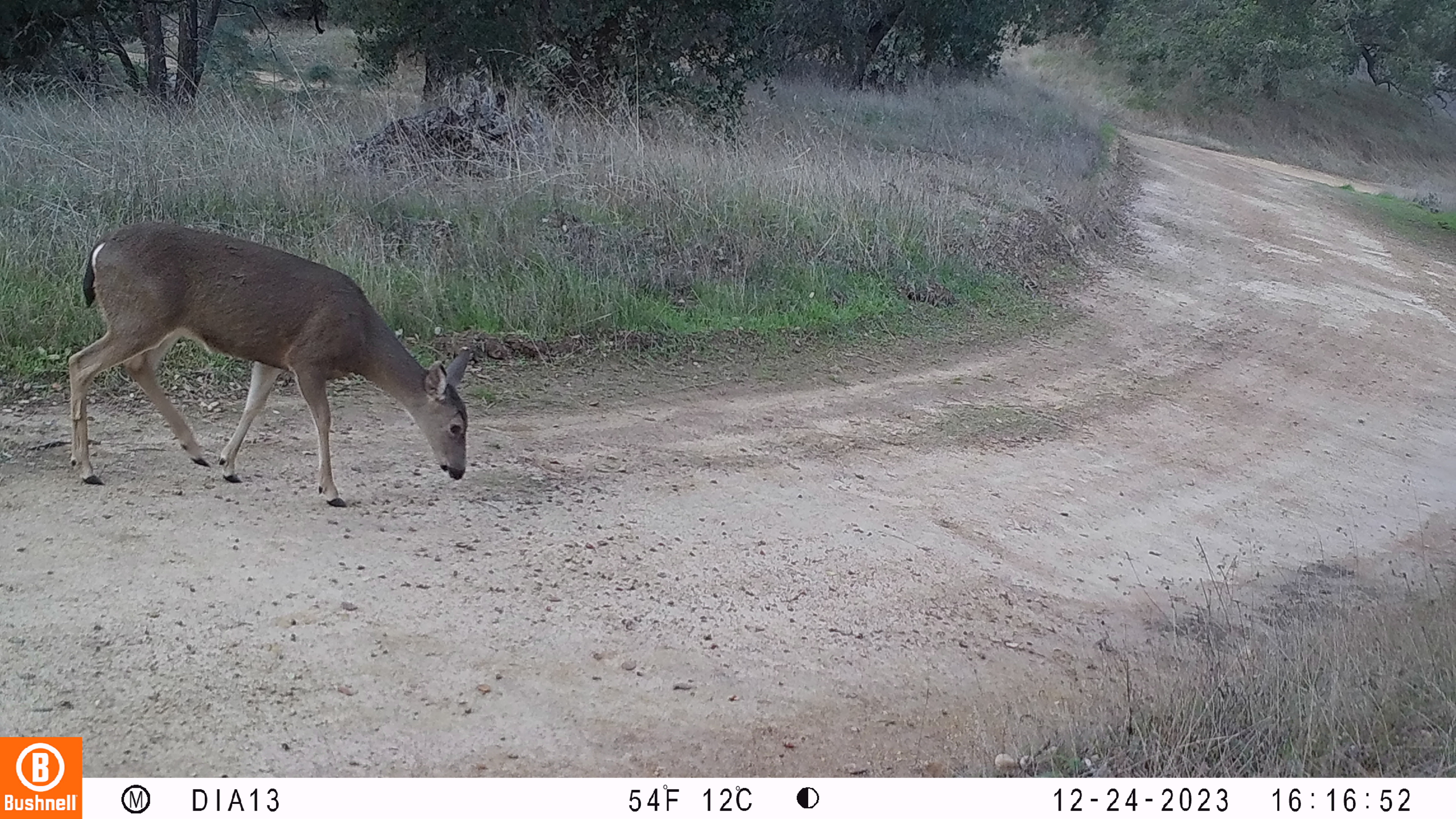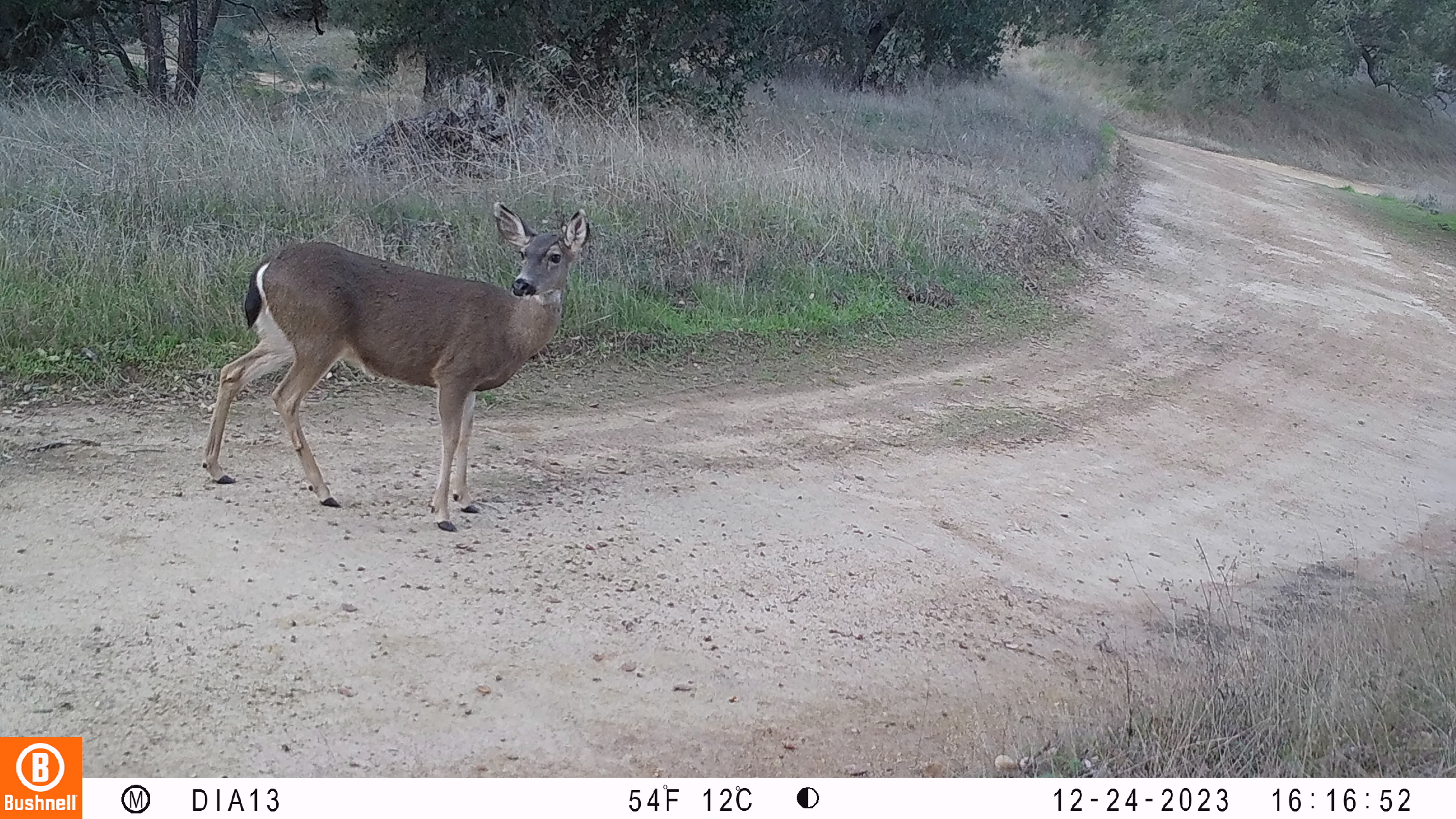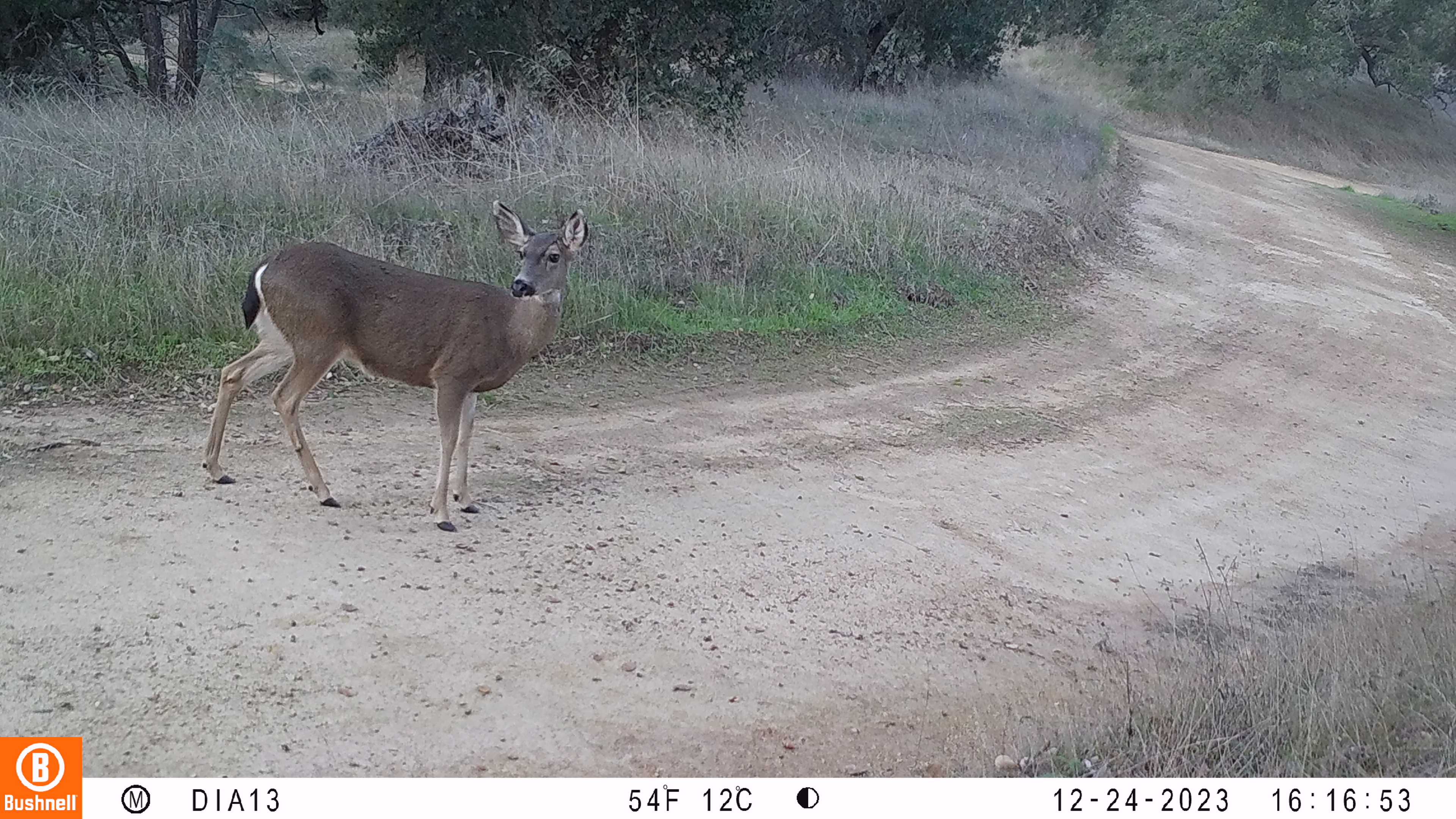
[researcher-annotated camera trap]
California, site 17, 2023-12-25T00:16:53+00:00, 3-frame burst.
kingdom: Animalia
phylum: Chordata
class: Mammalia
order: Artiodactyla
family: Cervidae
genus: Odocoileus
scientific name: Odocoileus hemionus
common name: mule deer